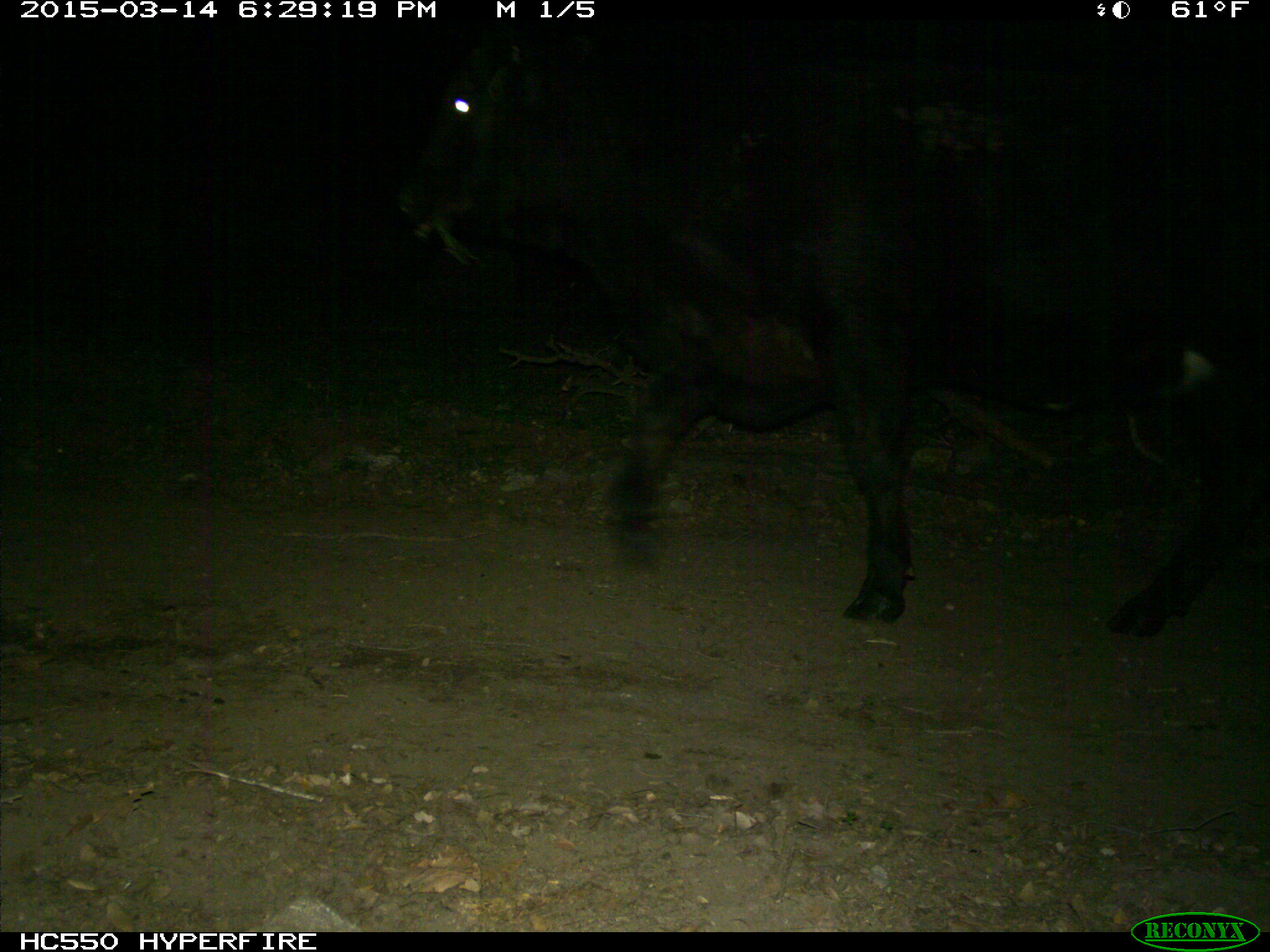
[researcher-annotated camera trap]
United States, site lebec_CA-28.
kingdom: Animalia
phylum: Chordata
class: Mammalia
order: Artiodactyla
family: Bovidae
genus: Bos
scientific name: Bos taurus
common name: domestic cow